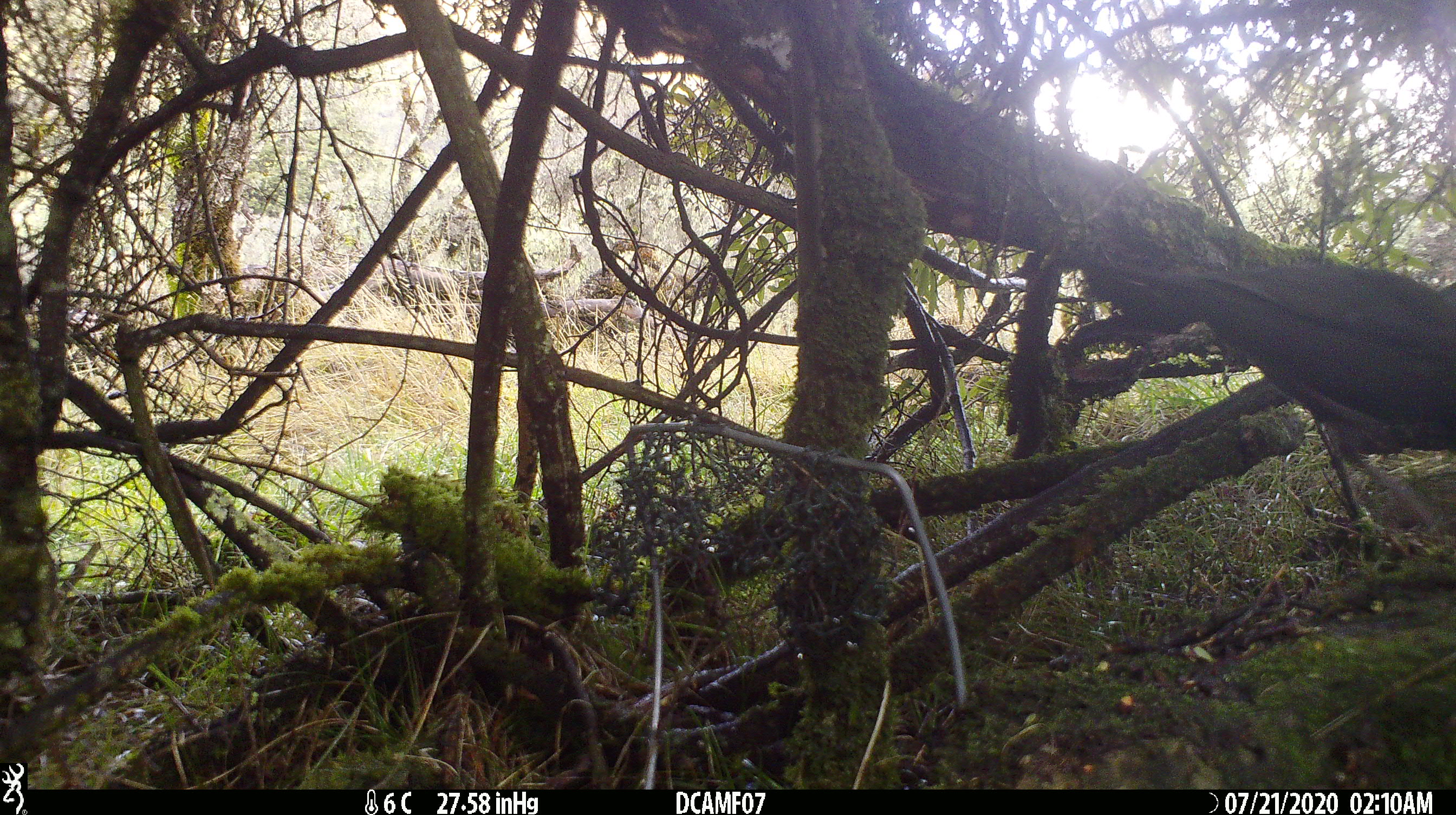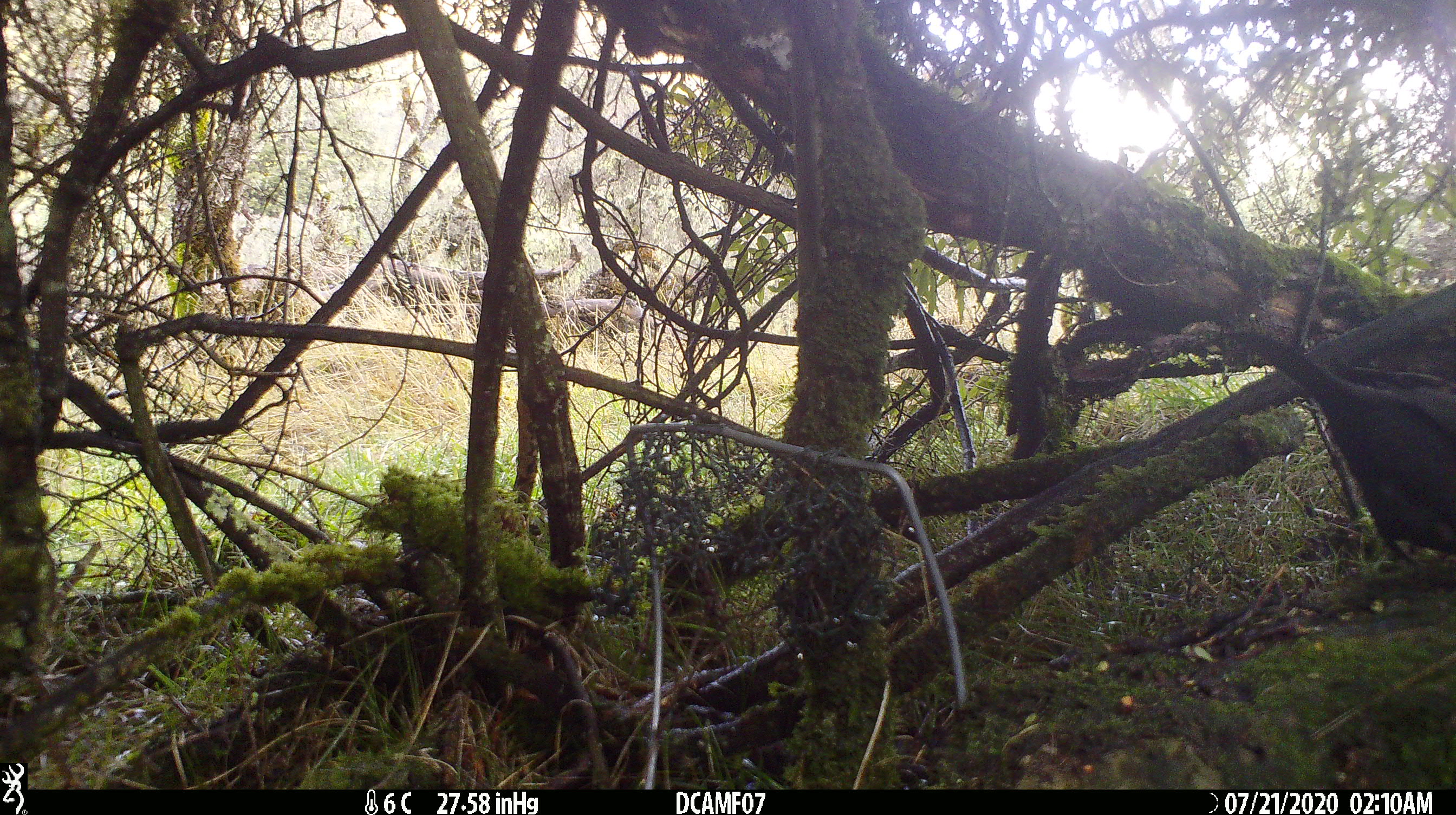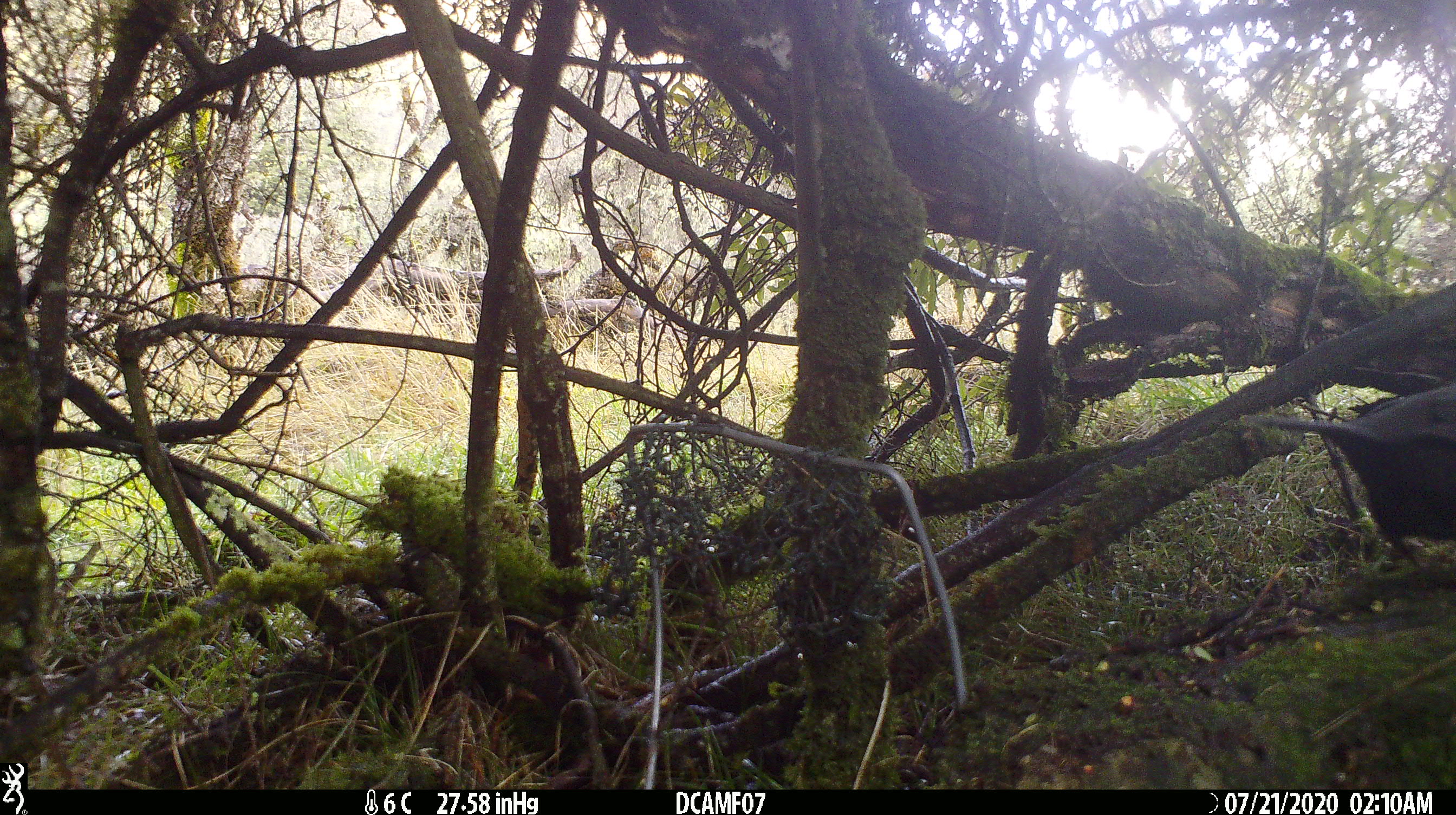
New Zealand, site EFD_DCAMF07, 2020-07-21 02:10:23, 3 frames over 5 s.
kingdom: Animalia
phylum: Chordata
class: Aves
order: Passeriformes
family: Turdidae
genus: Turdus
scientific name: Turdus merula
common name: eurasian blackbird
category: blackbird